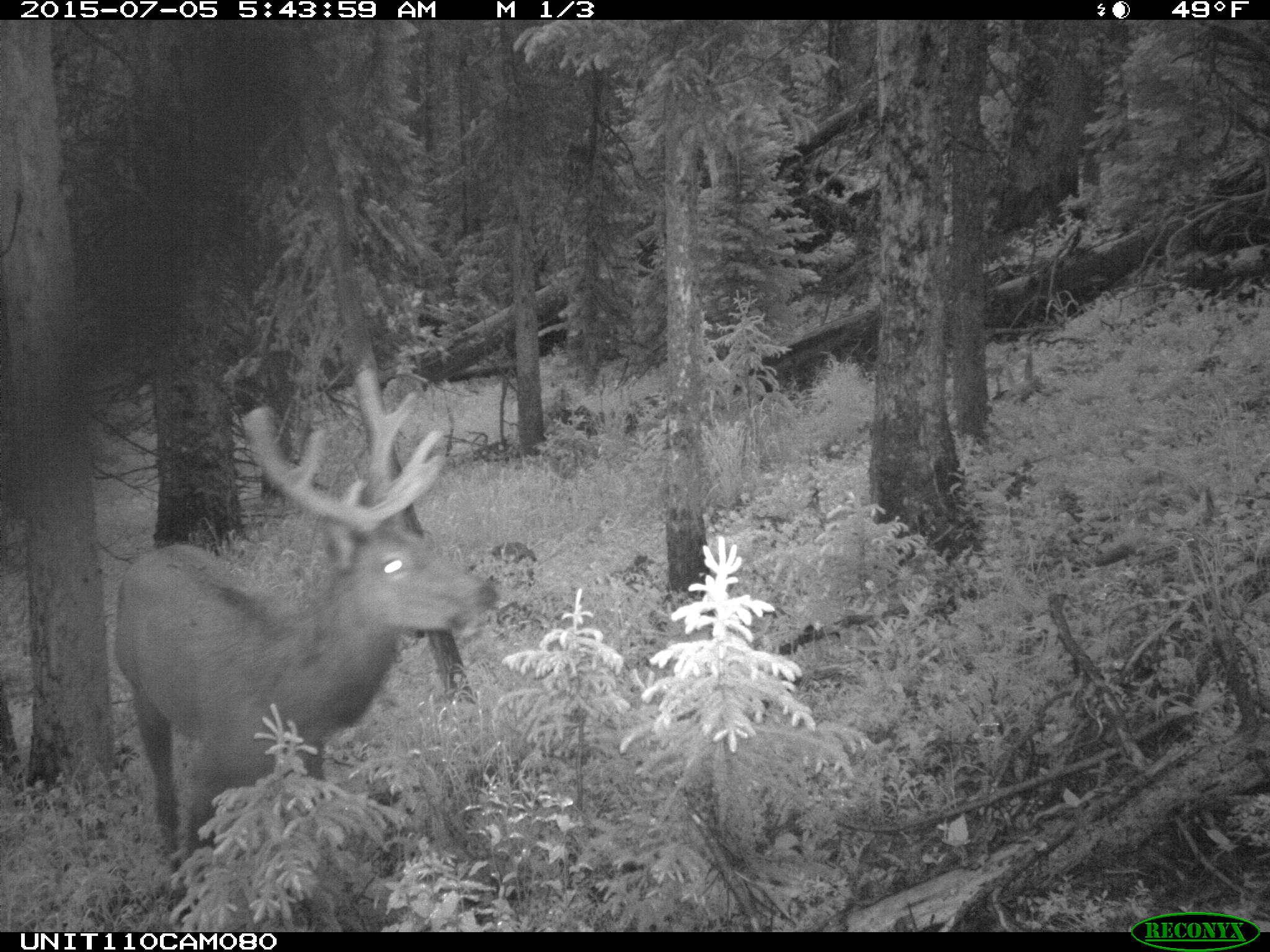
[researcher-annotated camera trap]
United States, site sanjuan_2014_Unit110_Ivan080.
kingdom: Animalia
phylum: Chordata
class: Mammalia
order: Artiodactyla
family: Cervidae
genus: Cervus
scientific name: Cervus elaphus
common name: red deer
Cervus elaphus (red deer).